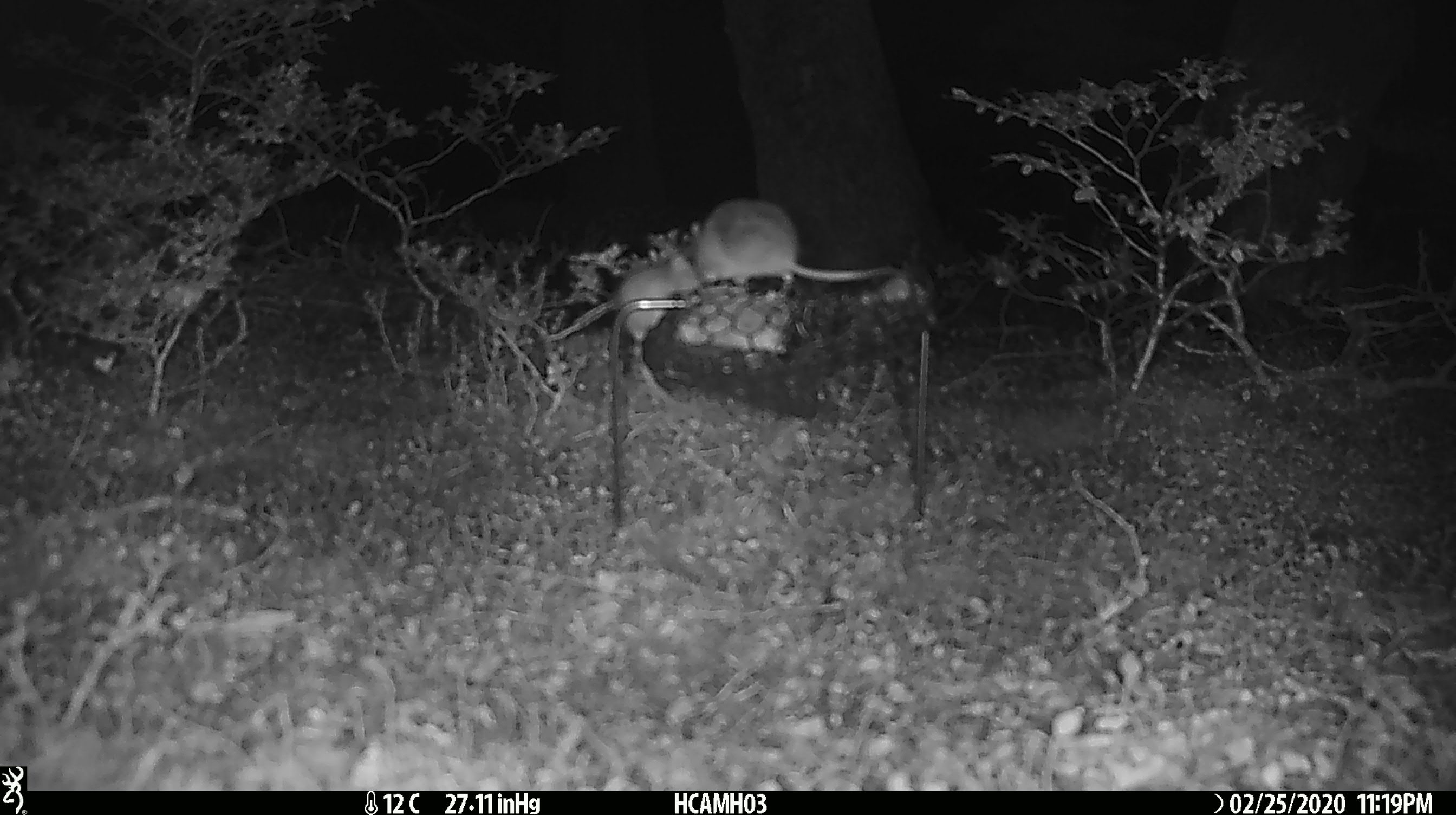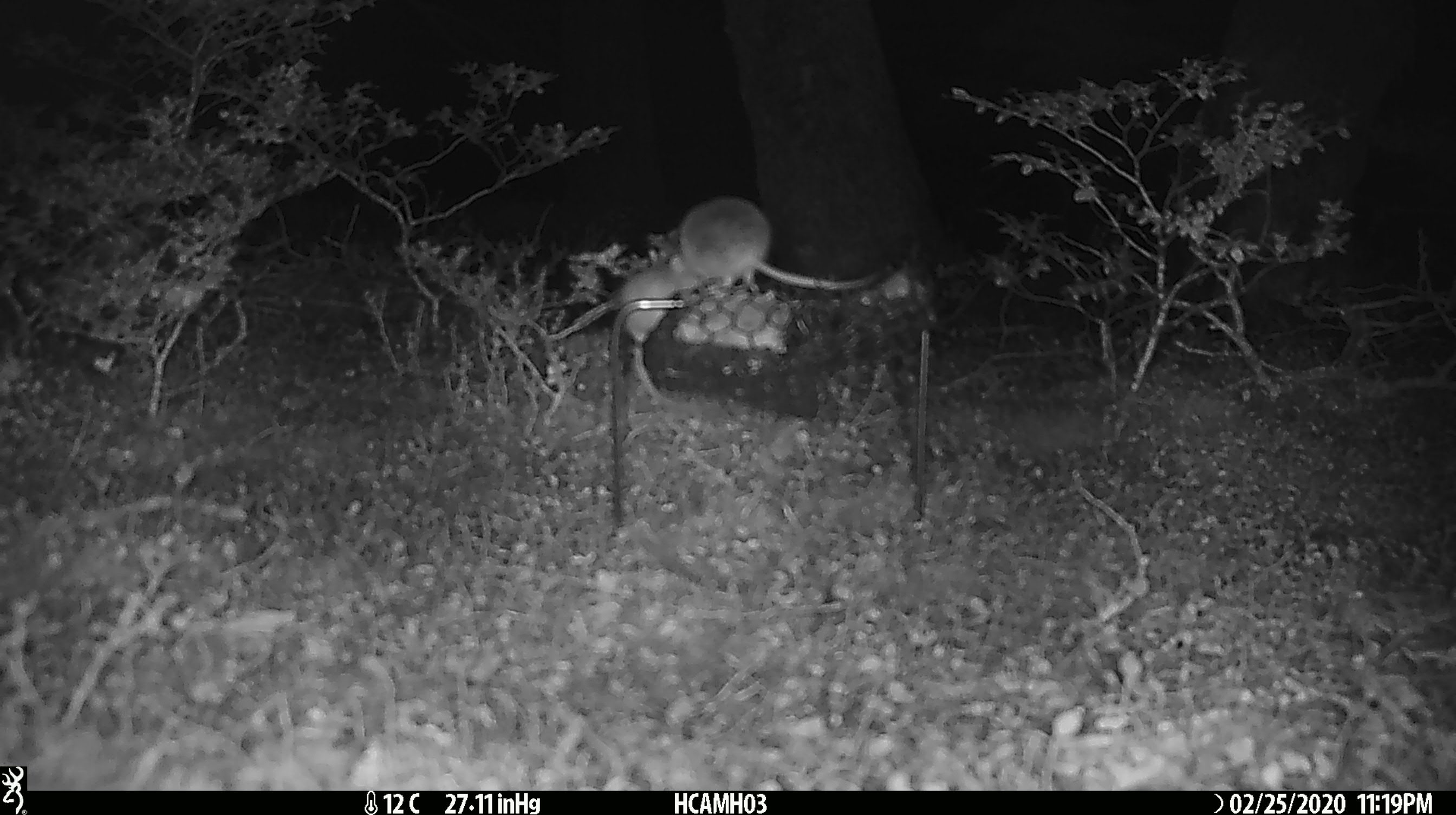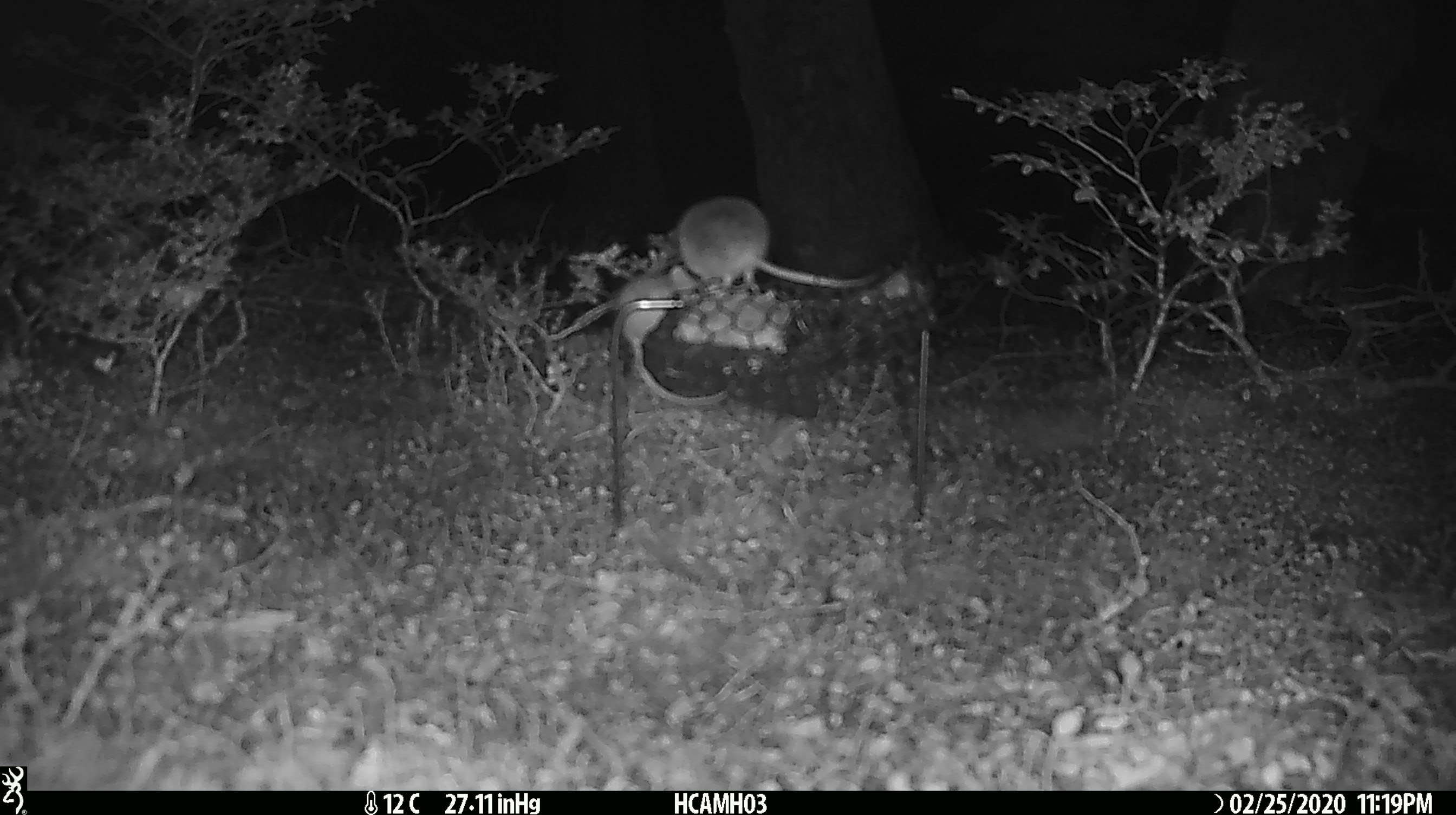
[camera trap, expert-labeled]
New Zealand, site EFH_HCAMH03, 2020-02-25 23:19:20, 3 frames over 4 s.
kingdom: Animalia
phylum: Chordata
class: Mammalia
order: Rodentia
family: Muridae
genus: Mus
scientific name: Mus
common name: mouse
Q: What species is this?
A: Mouse (Mus).